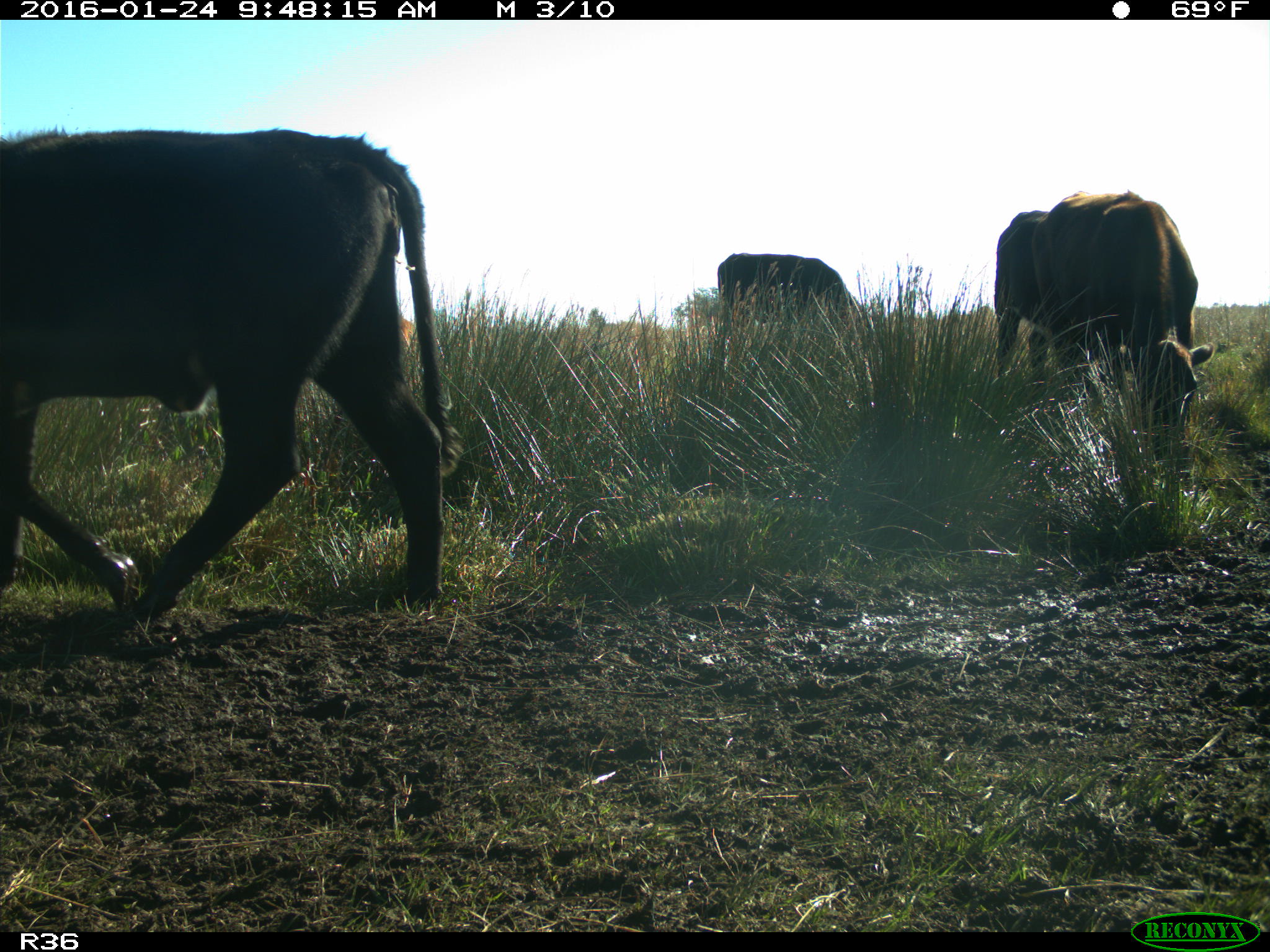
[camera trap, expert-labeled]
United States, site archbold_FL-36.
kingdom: Animalia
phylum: Chordata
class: Mammalia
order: Artiodactyla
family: Bovidae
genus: Bos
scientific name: Bos taurus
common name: domestic cow